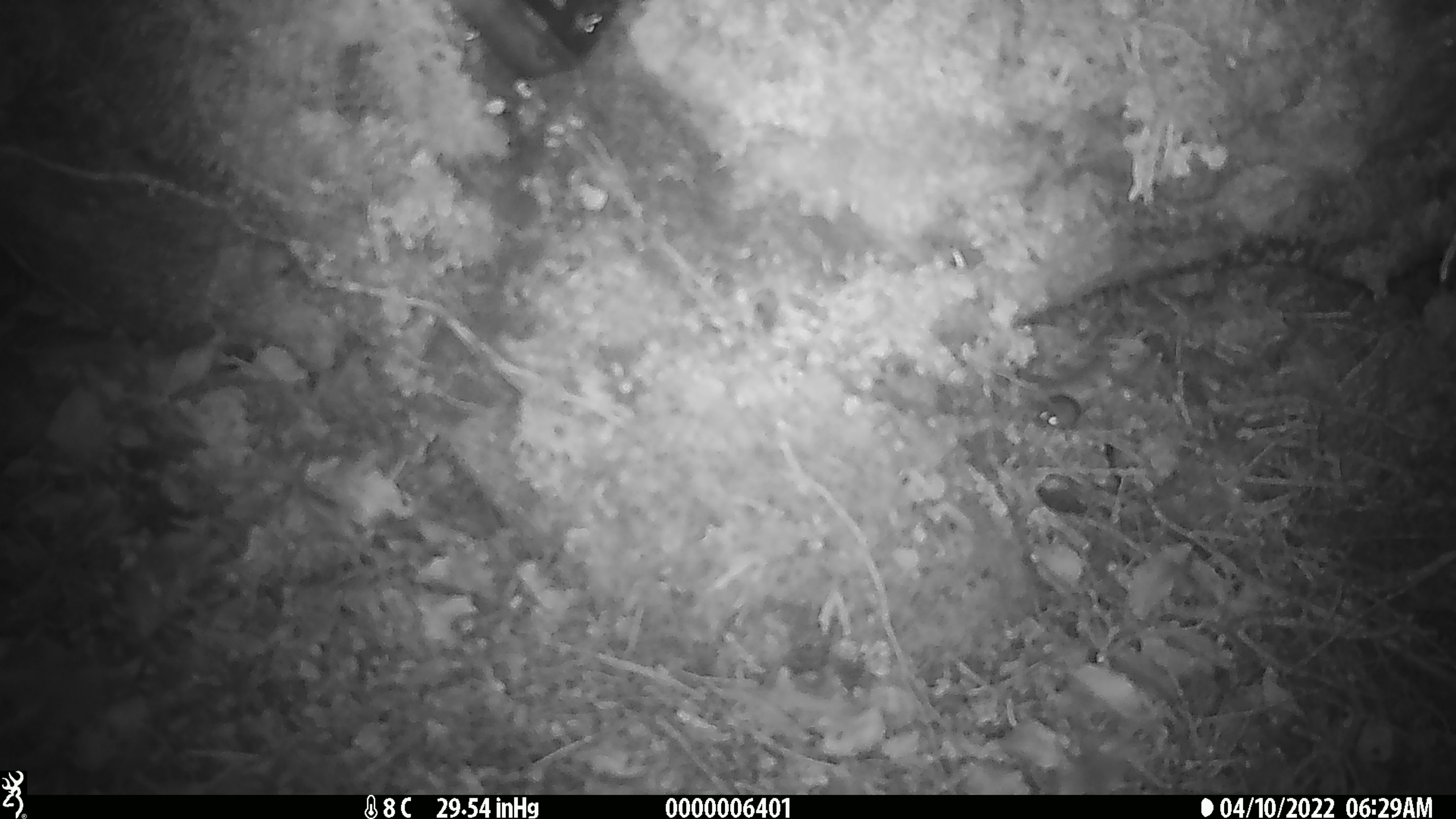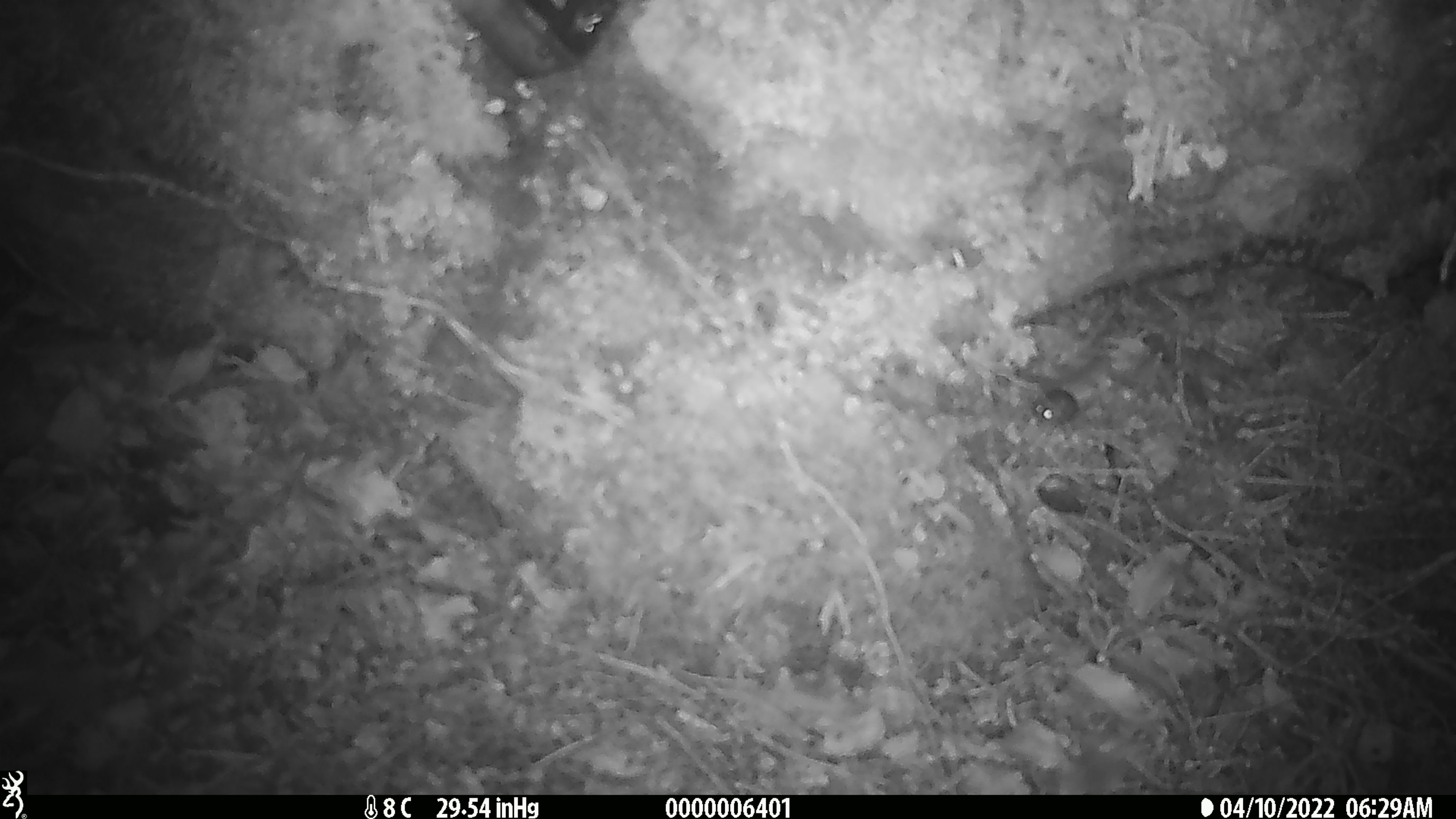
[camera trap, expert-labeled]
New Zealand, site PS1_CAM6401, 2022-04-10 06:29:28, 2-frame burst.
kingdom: Animalia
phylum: Chordata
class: Mammalia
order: Rodentia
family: Muridae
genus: Mus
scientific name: Mus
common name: mouse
Mouse (Mus).